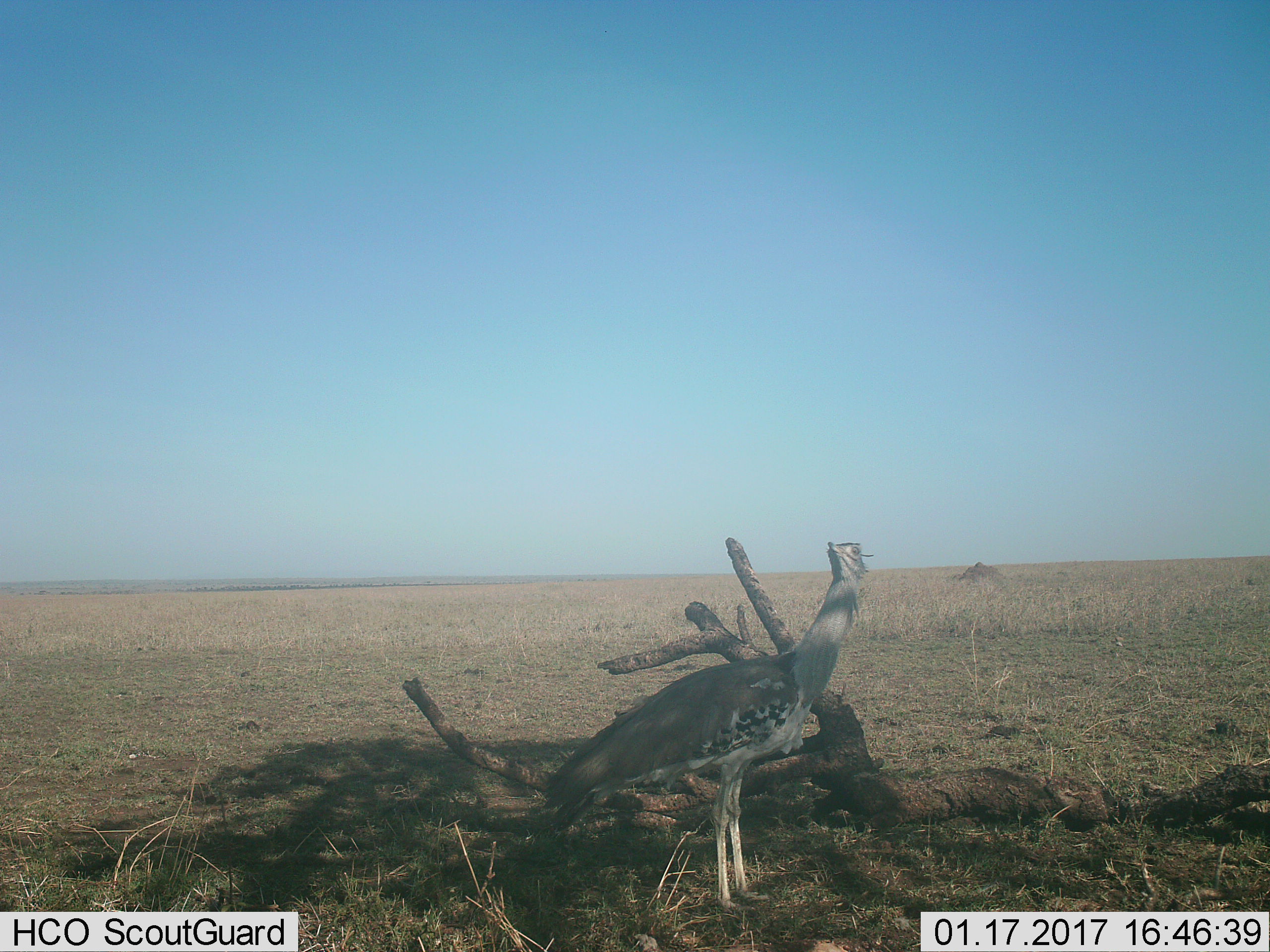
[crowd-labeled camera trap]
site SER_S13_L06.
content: unidentified animal